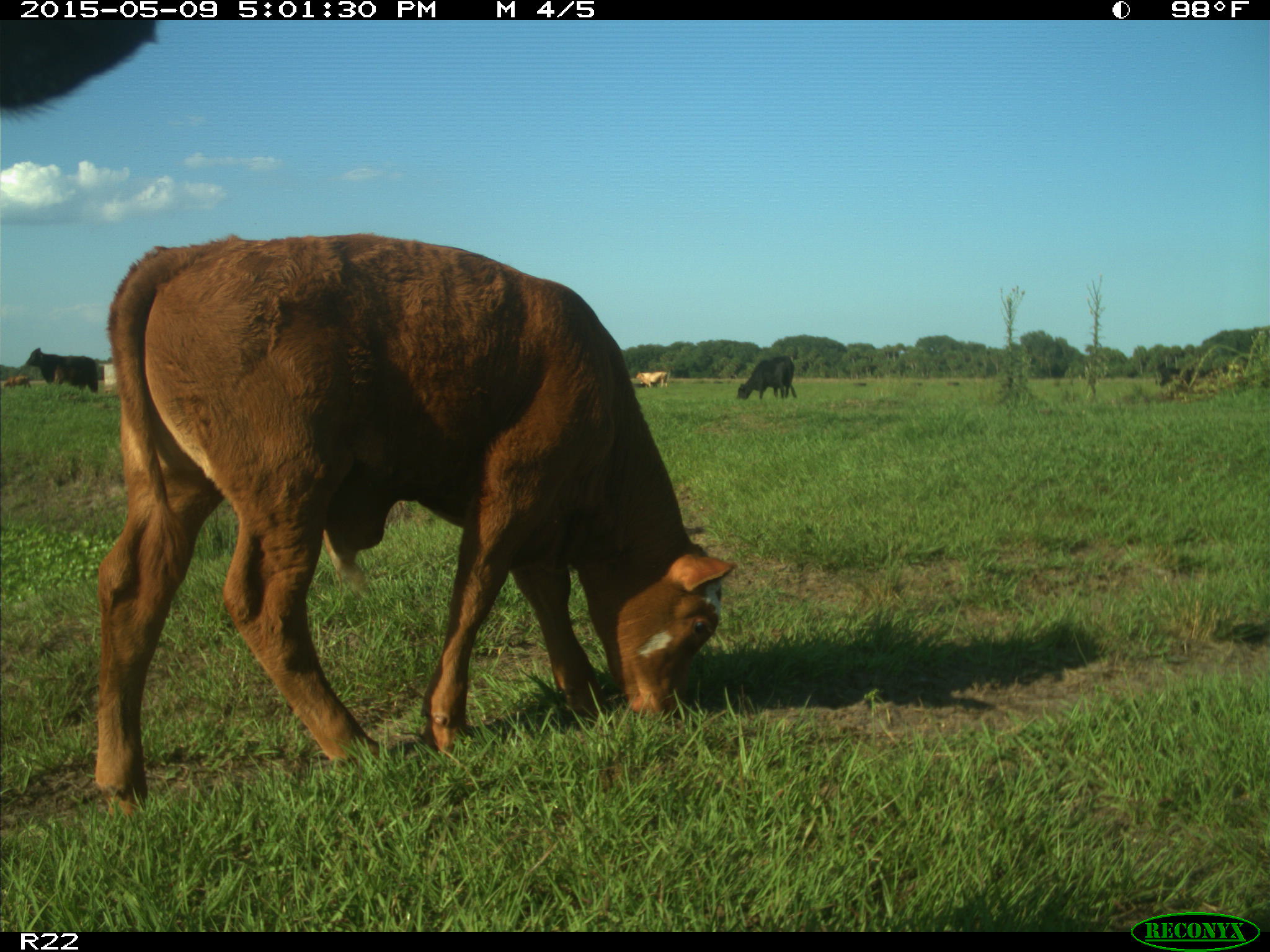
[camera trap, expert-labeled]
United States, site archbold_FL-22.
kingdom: Animalia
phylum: Chordata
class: Mammalia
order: Artiodactyla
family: Bovidae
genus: Bos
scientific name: Bos taurus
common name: domestic cow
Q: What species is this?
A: Bos taurus (domestic cow).